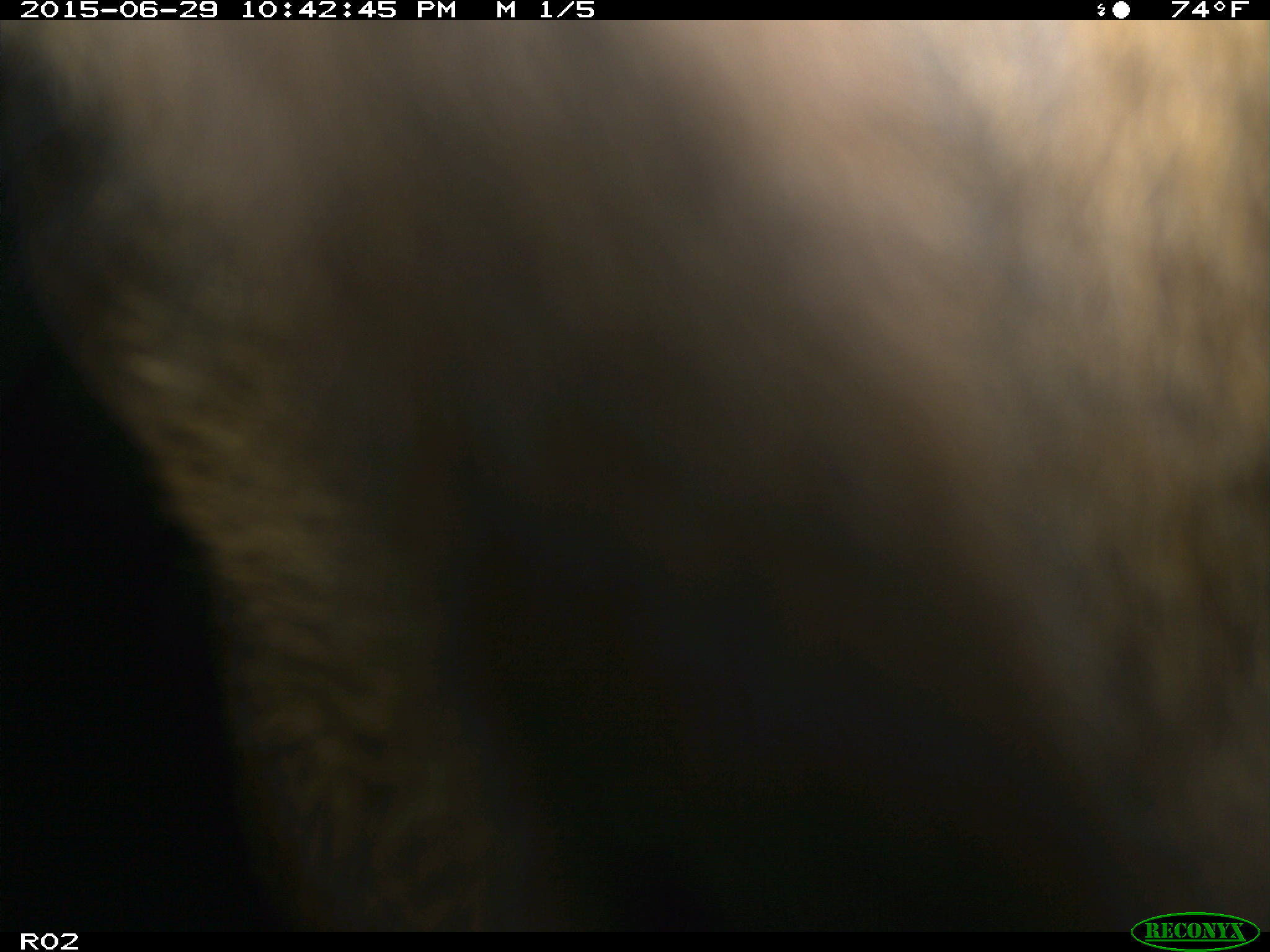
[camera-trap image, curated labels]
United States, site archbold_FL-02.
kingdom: Animalia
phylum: Chordata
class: Mammalia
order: Artiodactyla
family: Bovidae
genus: Bos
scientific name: Bos taurus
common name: domestic cow